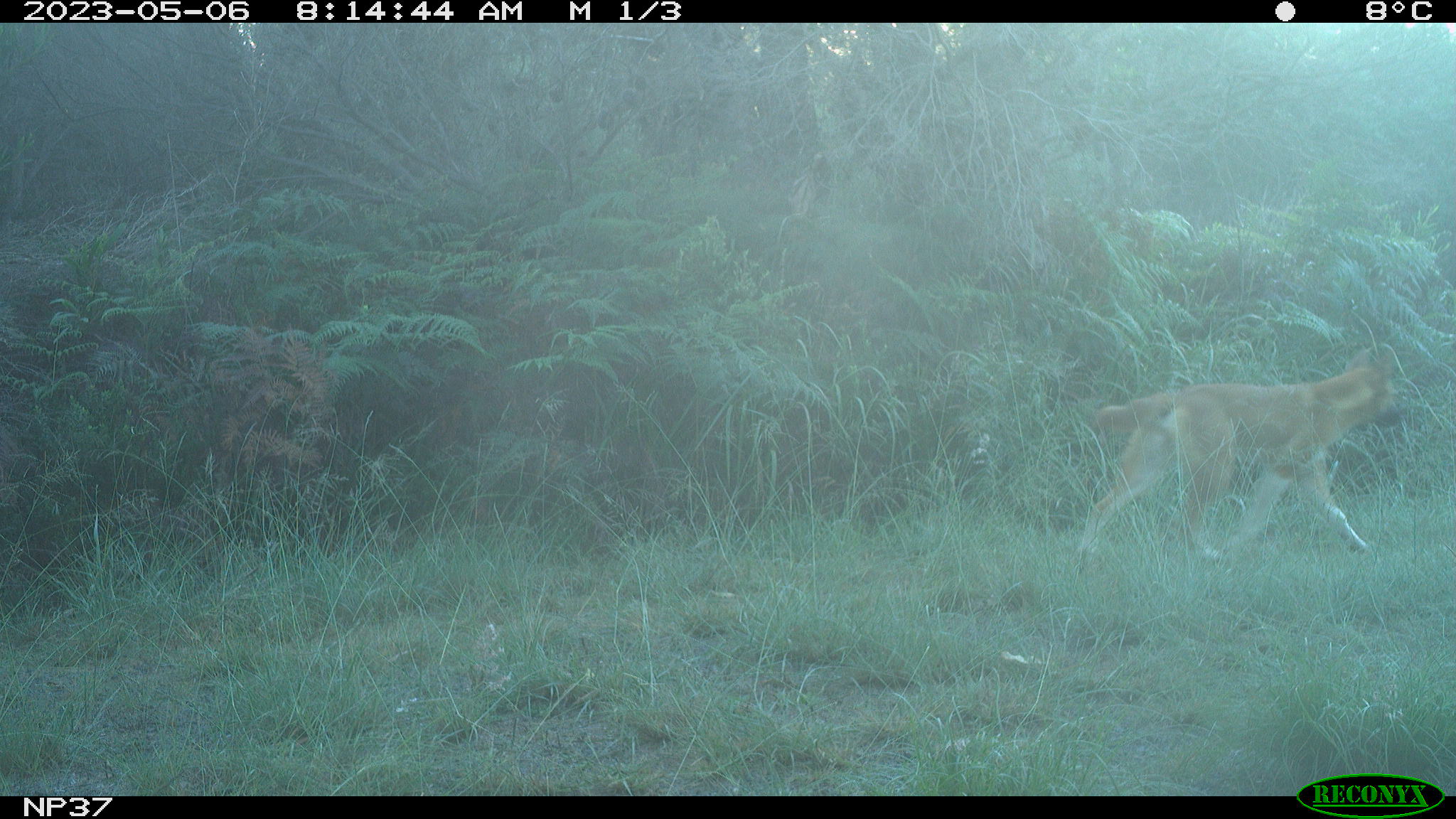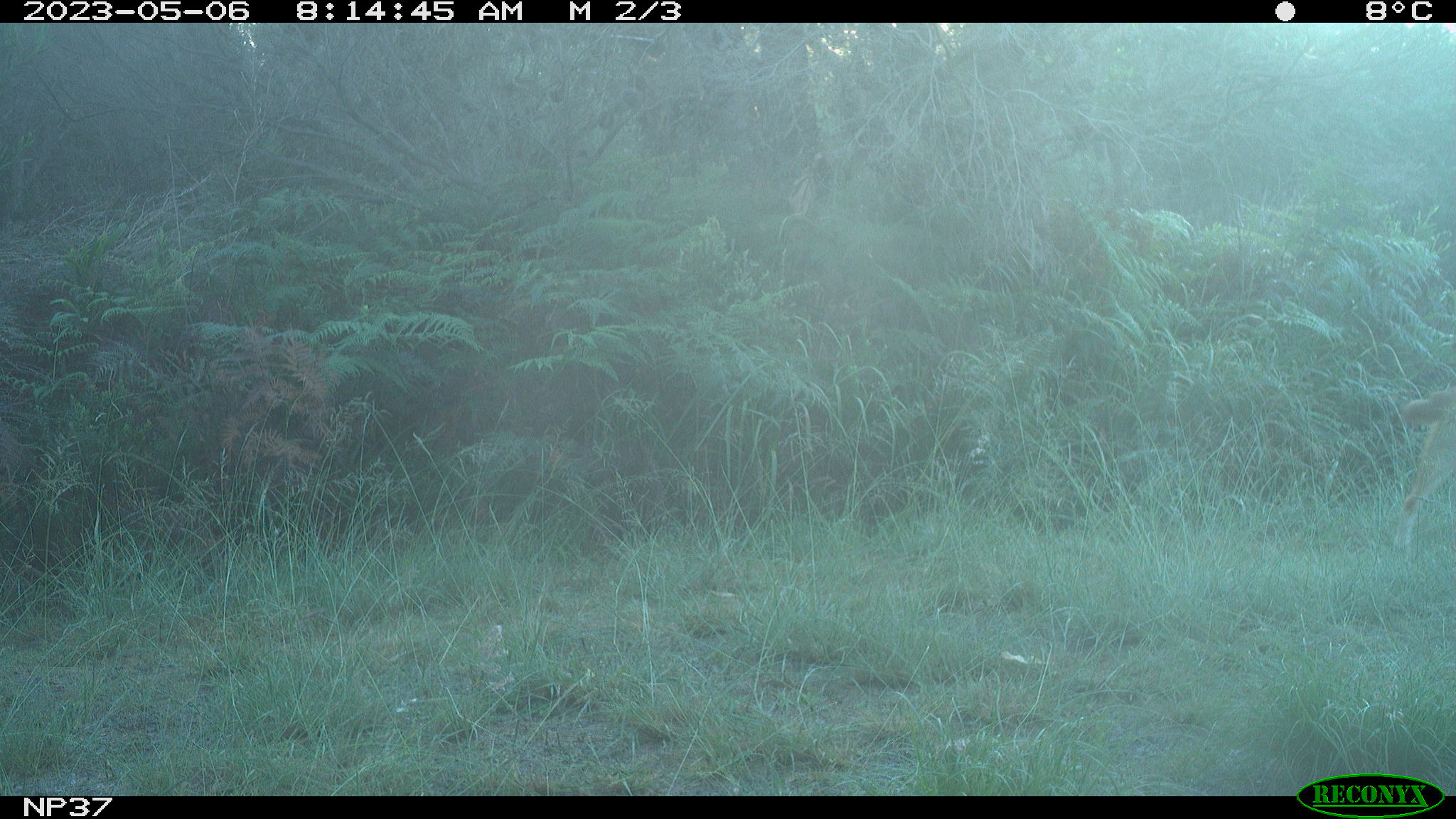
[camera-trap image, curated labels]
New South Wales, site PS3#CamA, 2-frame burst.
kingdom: Animalia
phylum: Chordata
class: Mammalia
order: Carnivora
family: Canidae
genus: Canis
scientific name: Canis familiaris dingo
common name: dingo